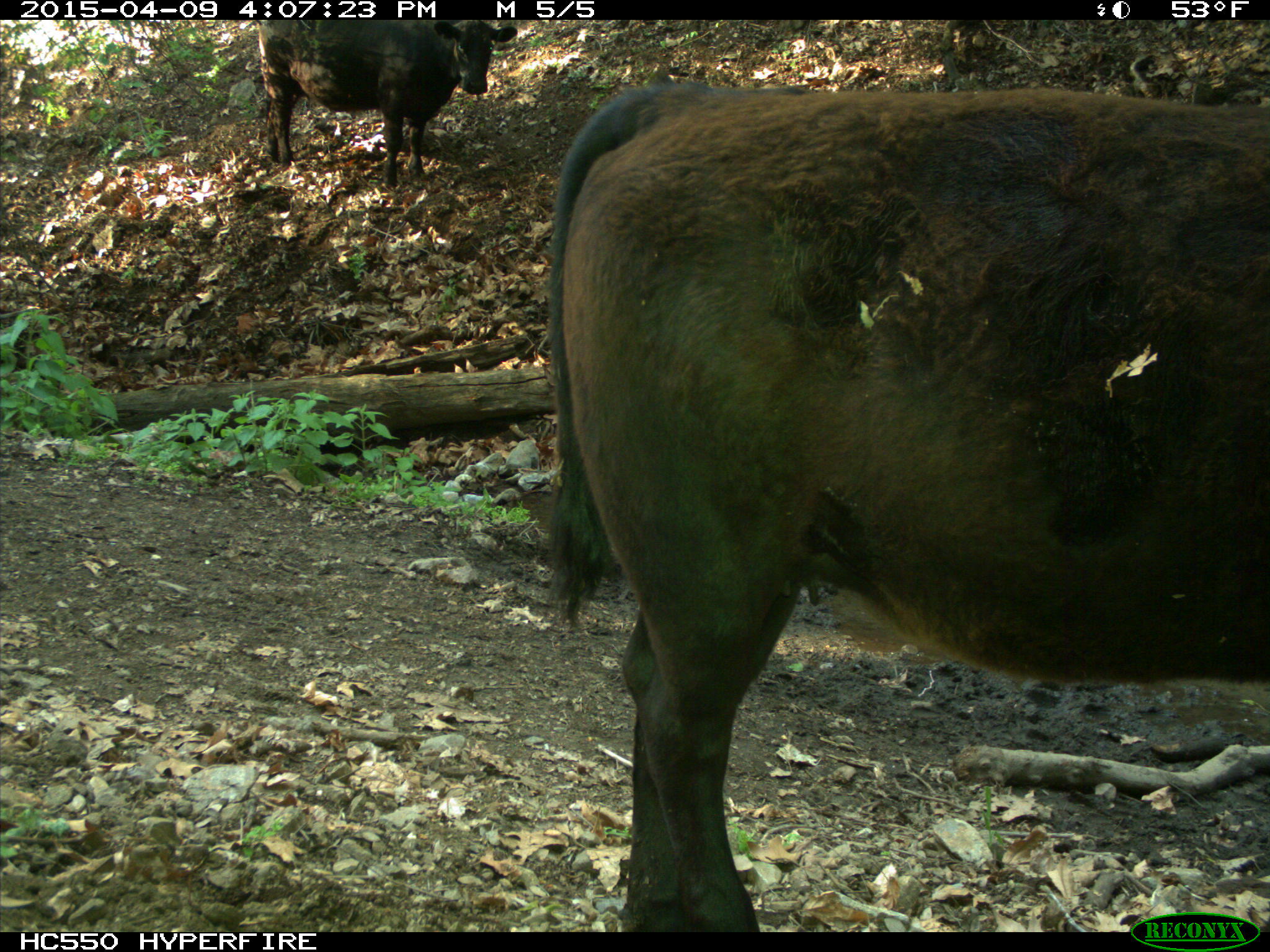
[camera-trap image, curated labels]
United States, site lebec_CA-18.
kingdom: Animalia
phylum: Chordata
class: Mammalia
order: Artiodactyla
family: Bovidae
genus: Bos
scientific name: Bos taurus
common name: domestic cow